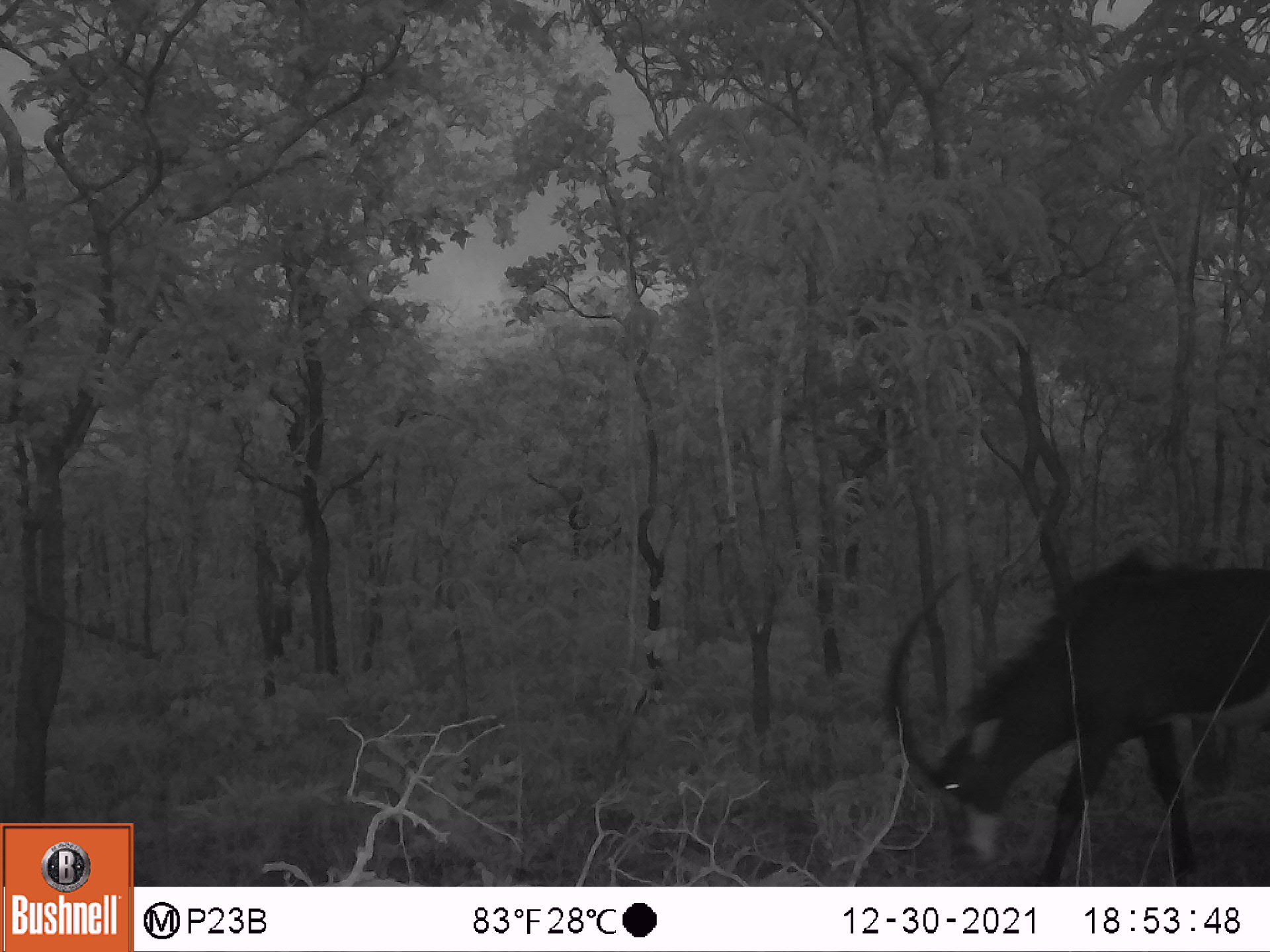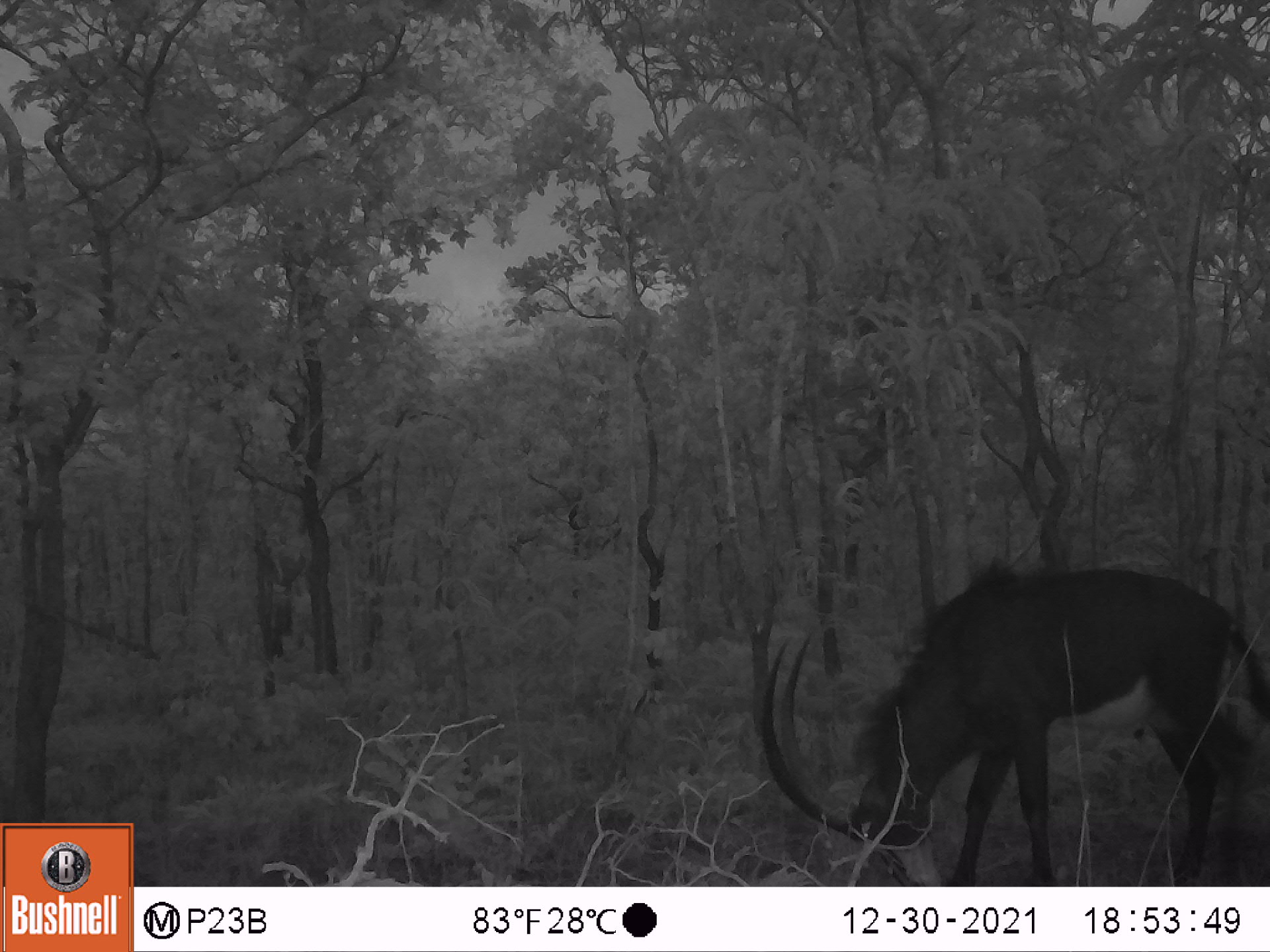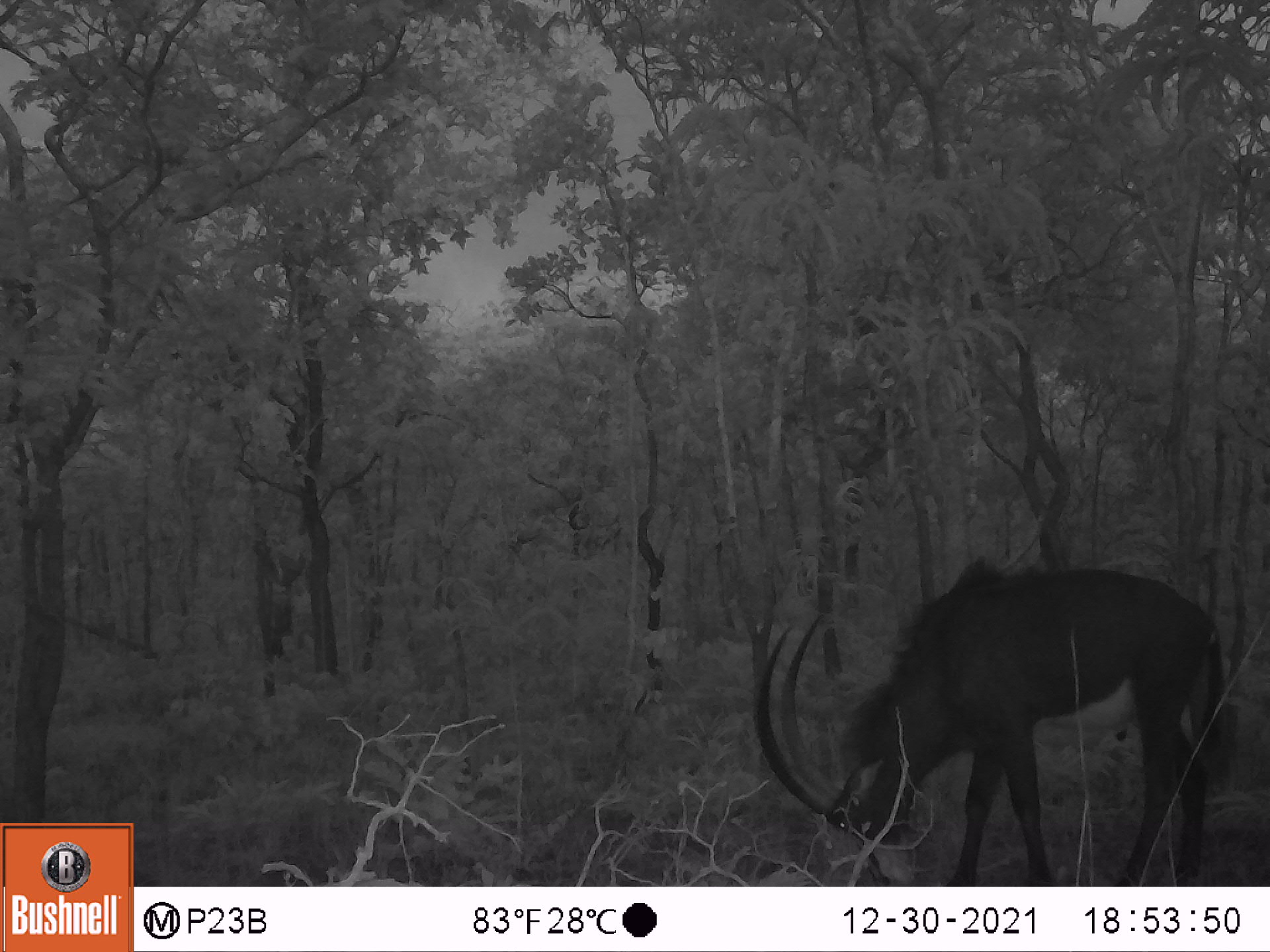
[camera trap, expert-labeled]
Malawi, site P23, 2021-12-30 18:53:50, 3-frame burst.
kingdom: Animalia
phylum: Chordata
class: Mammalia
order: Artiodactyla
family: Bovidae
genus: Hippotragus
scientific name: Hippotragus niger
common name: sable antelope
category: sable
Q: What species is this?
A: Sable (sable antelope) (Hippotragus niger).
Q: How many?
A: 1.